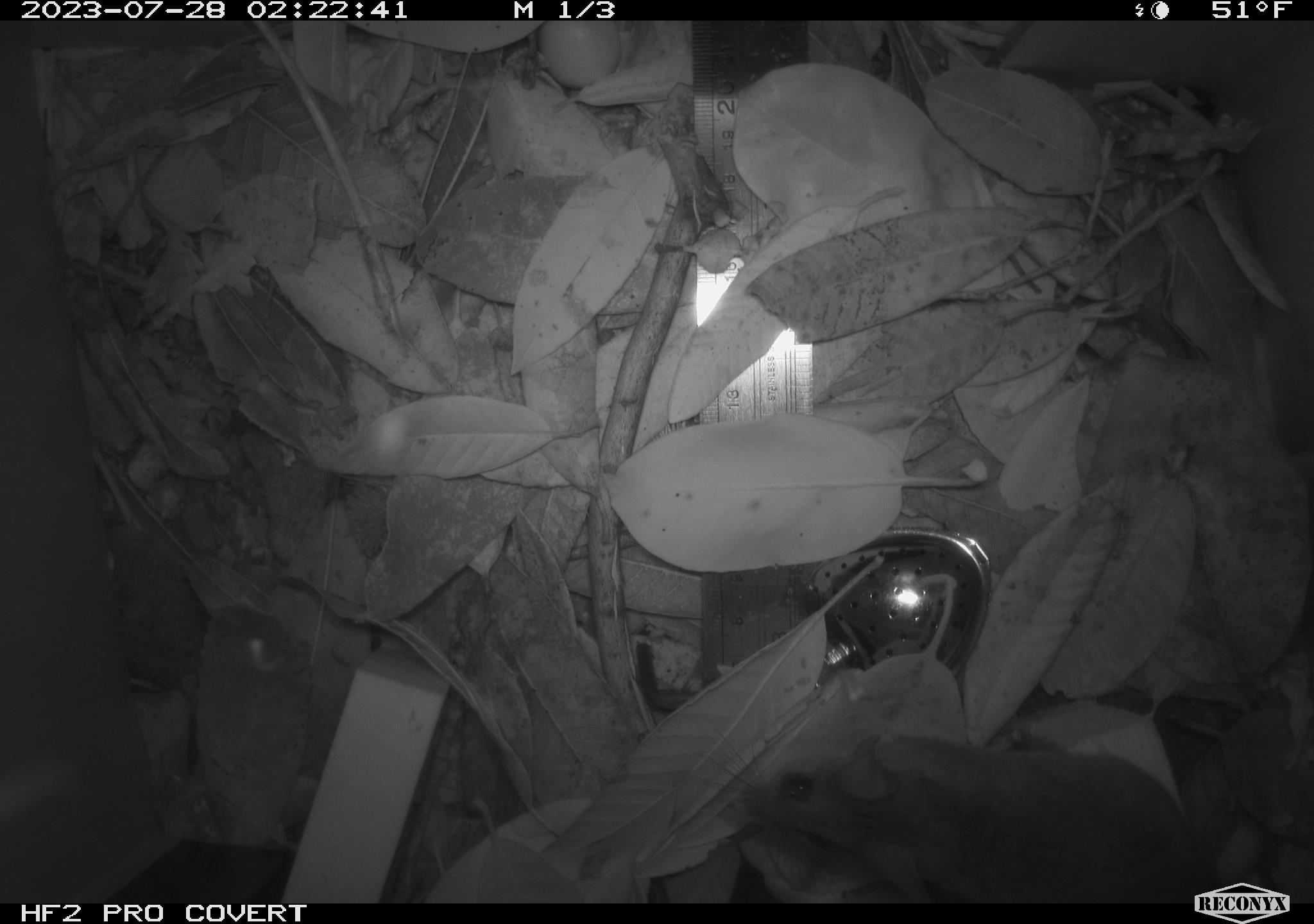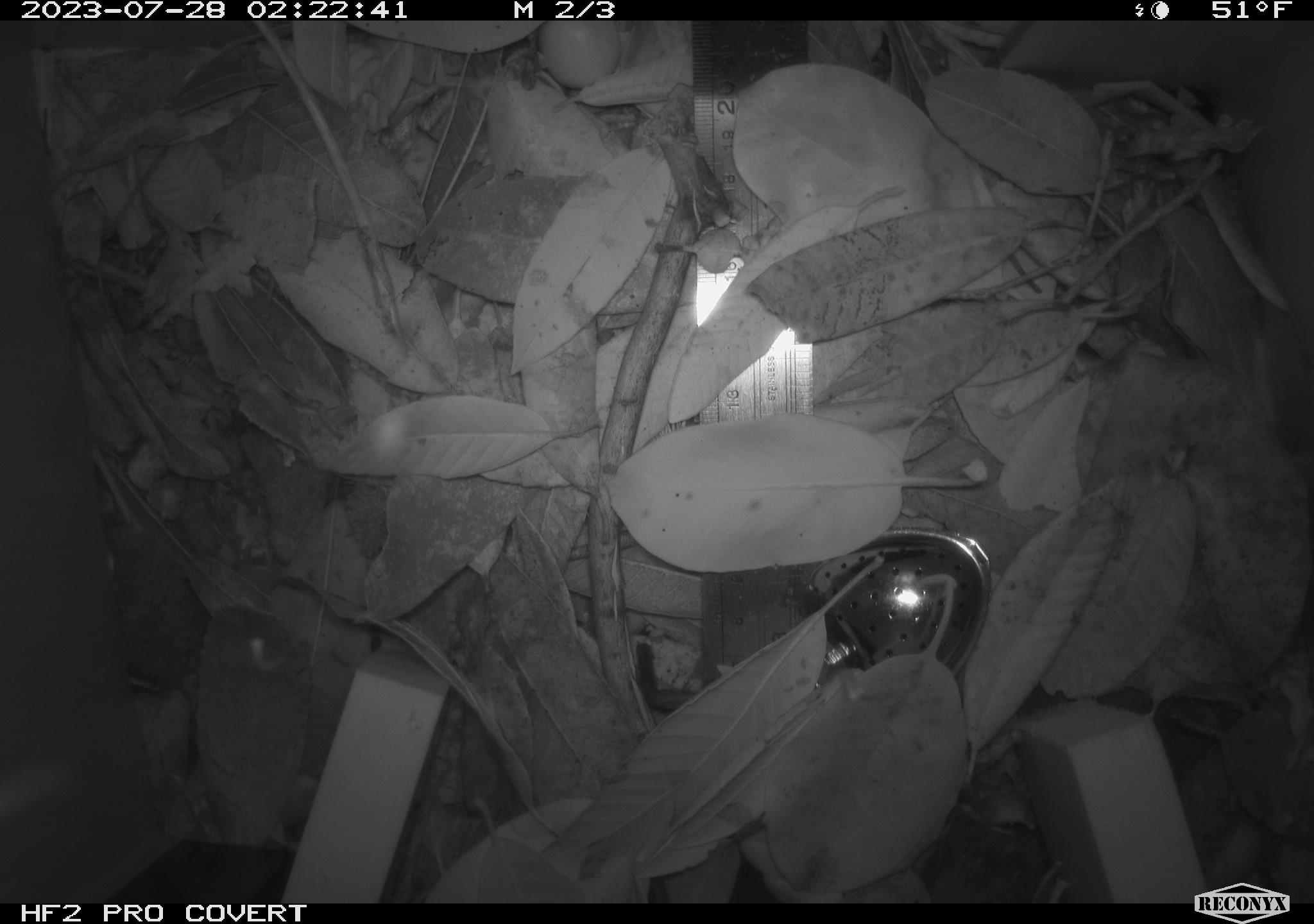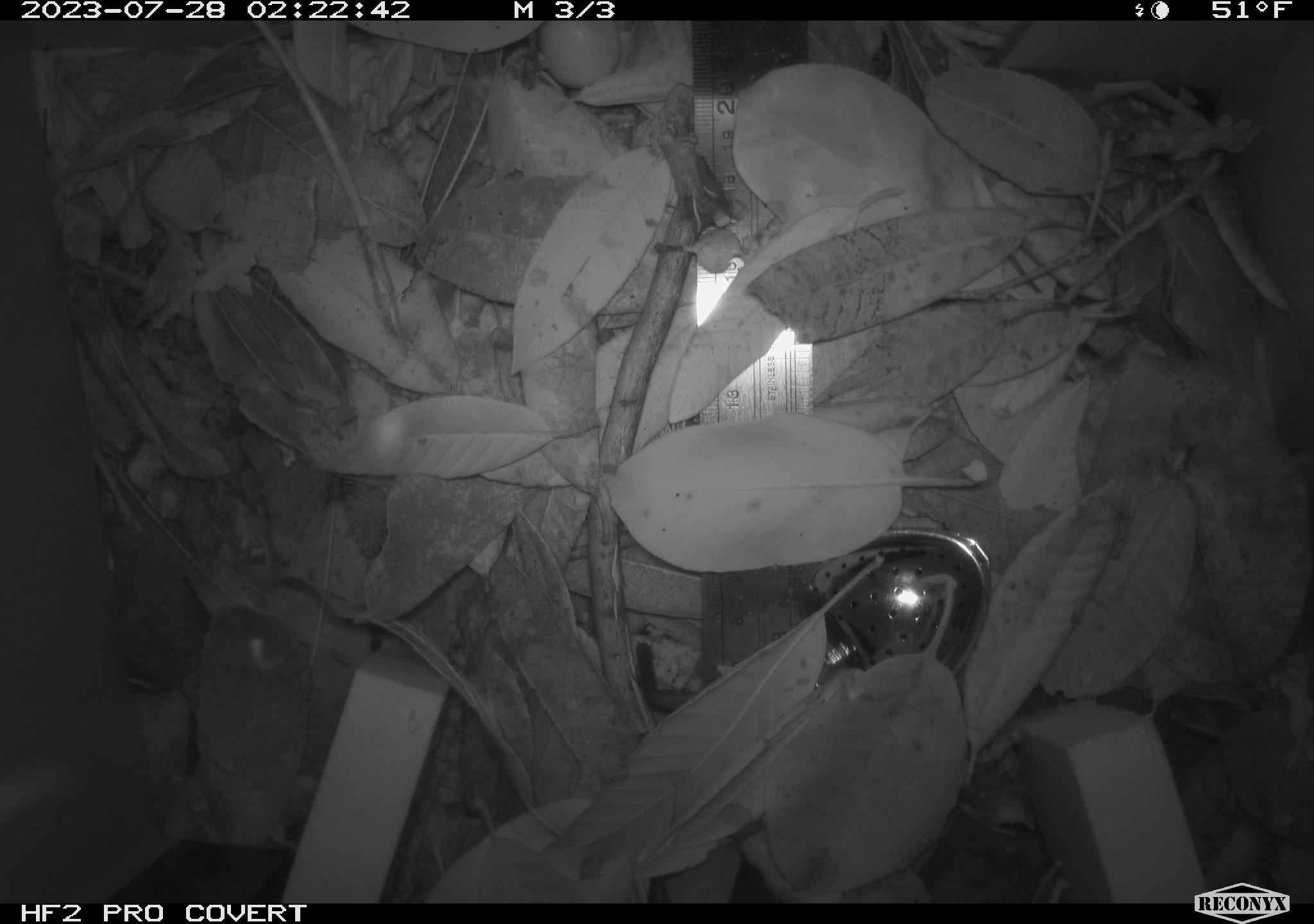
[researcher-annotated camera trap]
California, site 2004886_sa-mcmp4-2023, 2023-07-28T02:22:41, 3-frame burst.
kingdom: Animalia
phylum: Chordata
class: Mammalia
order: Rodentia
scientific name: Rodentia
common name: mouse species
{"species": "mouse species (Rodentia)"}